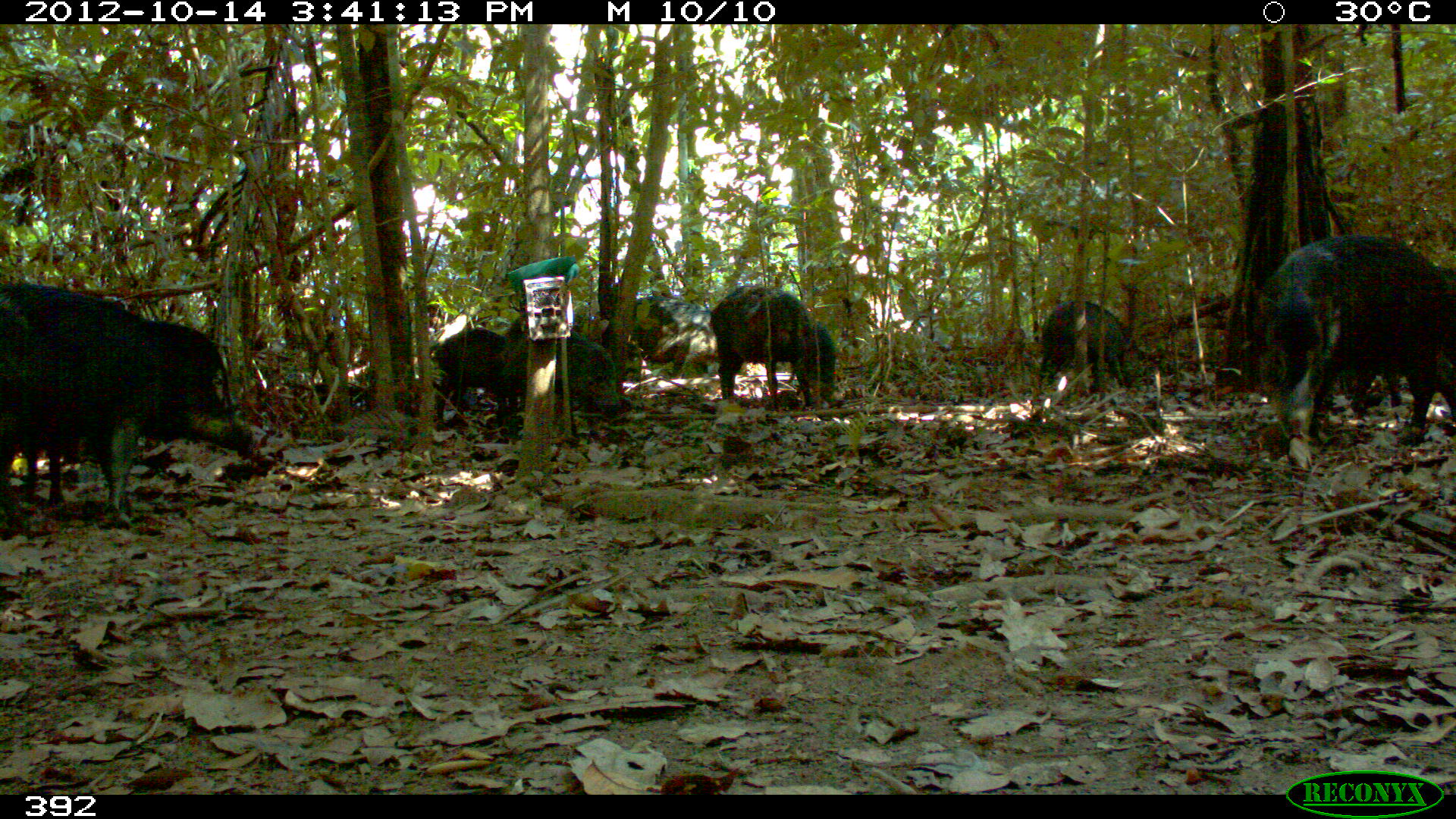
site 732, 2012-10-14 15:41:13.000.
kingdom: Animalia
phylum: Chordata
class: Mammalia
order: Artiodactyla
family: Tayassuidae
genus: Tayassu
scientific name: Tayassu pecari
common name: white-lipped peccary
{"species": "Tayassu pecari (white-lipped peccary)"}